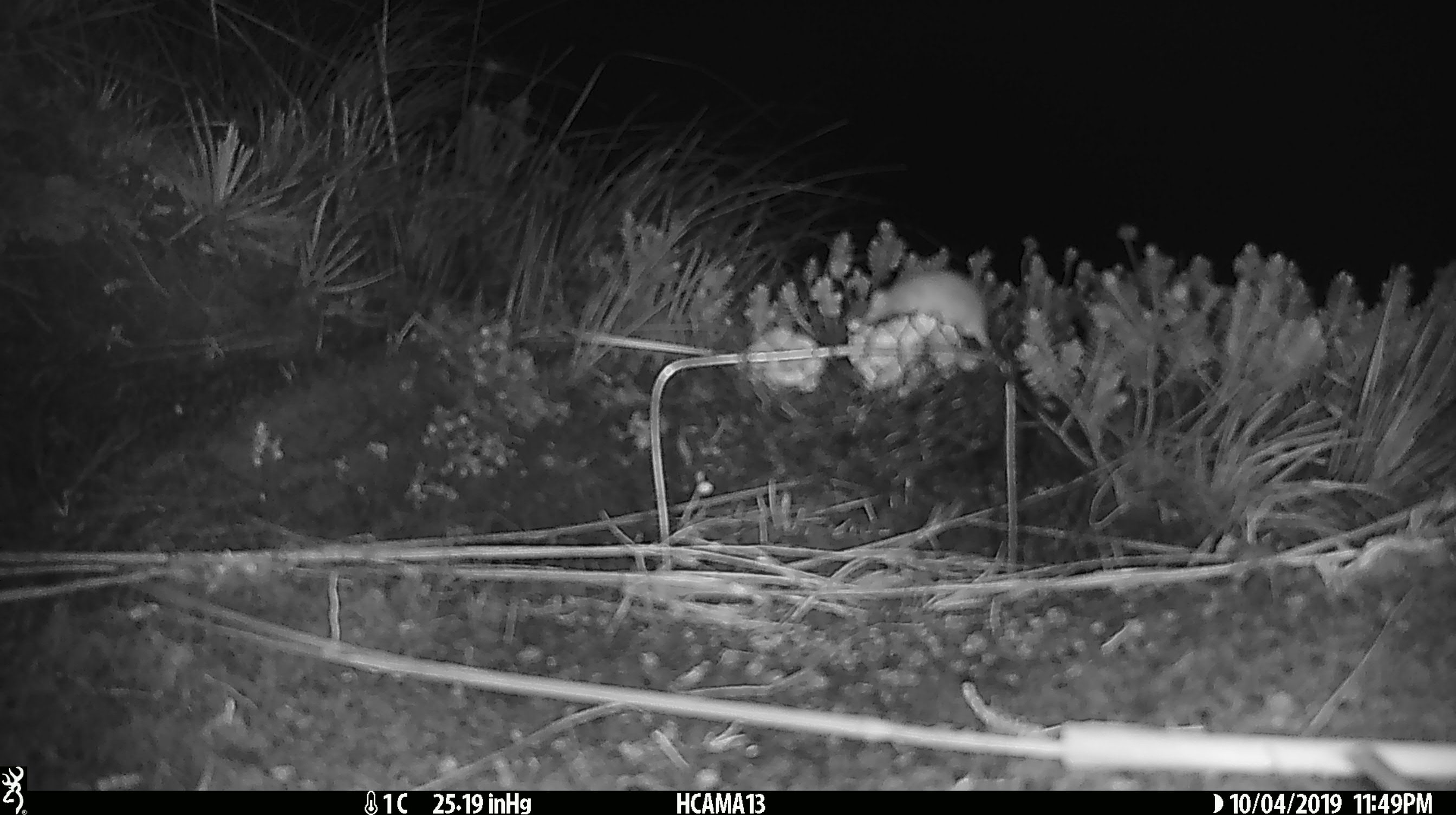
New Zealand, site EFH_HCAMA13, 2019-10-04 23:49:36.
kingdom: Animalia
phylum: Chordata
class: Mammalia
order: Rodentia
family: Muridae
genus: Mus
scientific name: Mus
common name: mouse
Mouse (Mus).